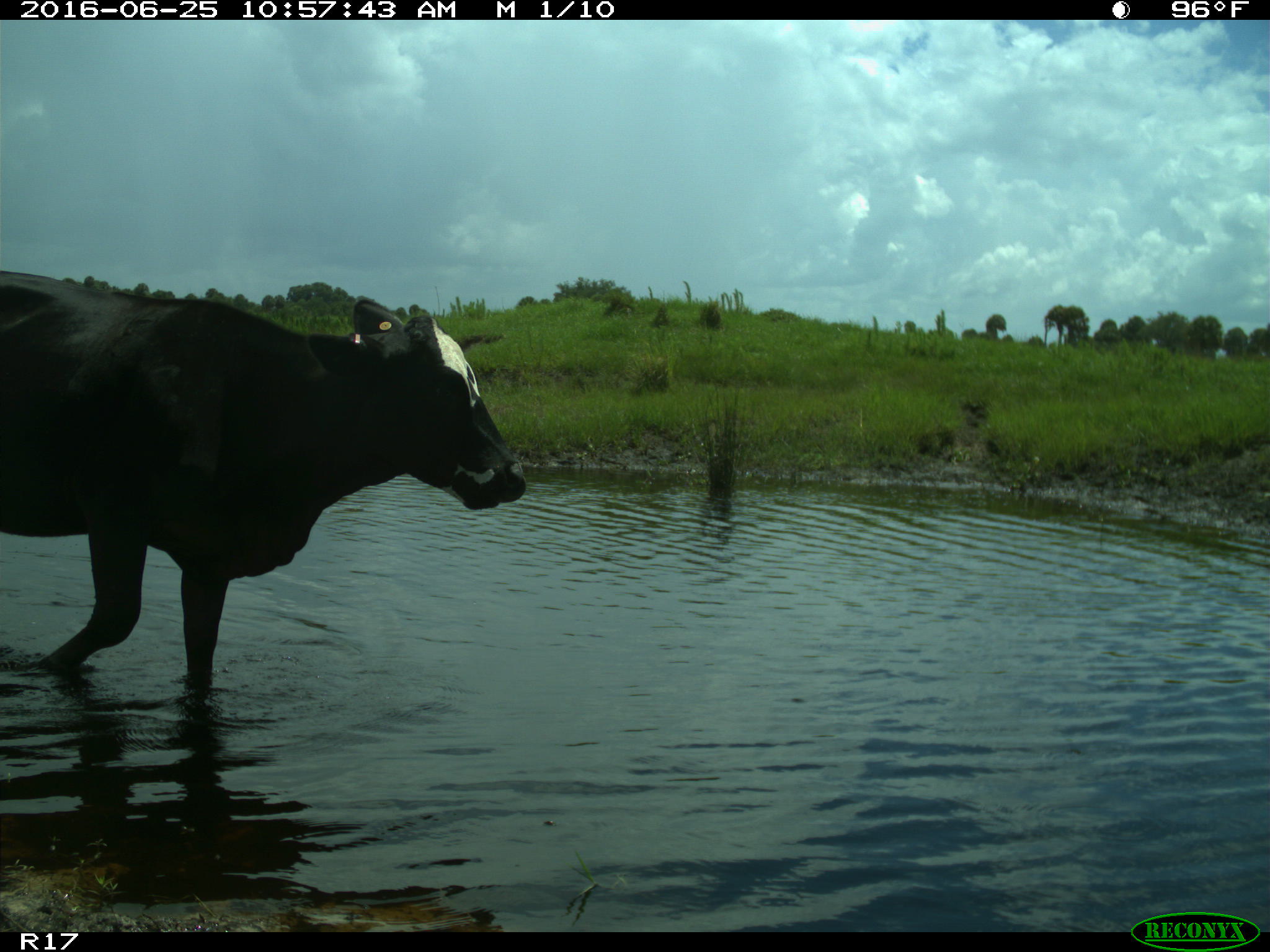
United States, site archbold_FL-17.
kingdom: Animalia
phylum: Chordata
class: Mammalia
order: Artiodactyla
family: Bovidae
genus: Bos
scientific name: Bos taurus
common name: domestic cow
Bos taurus (domestic cow).